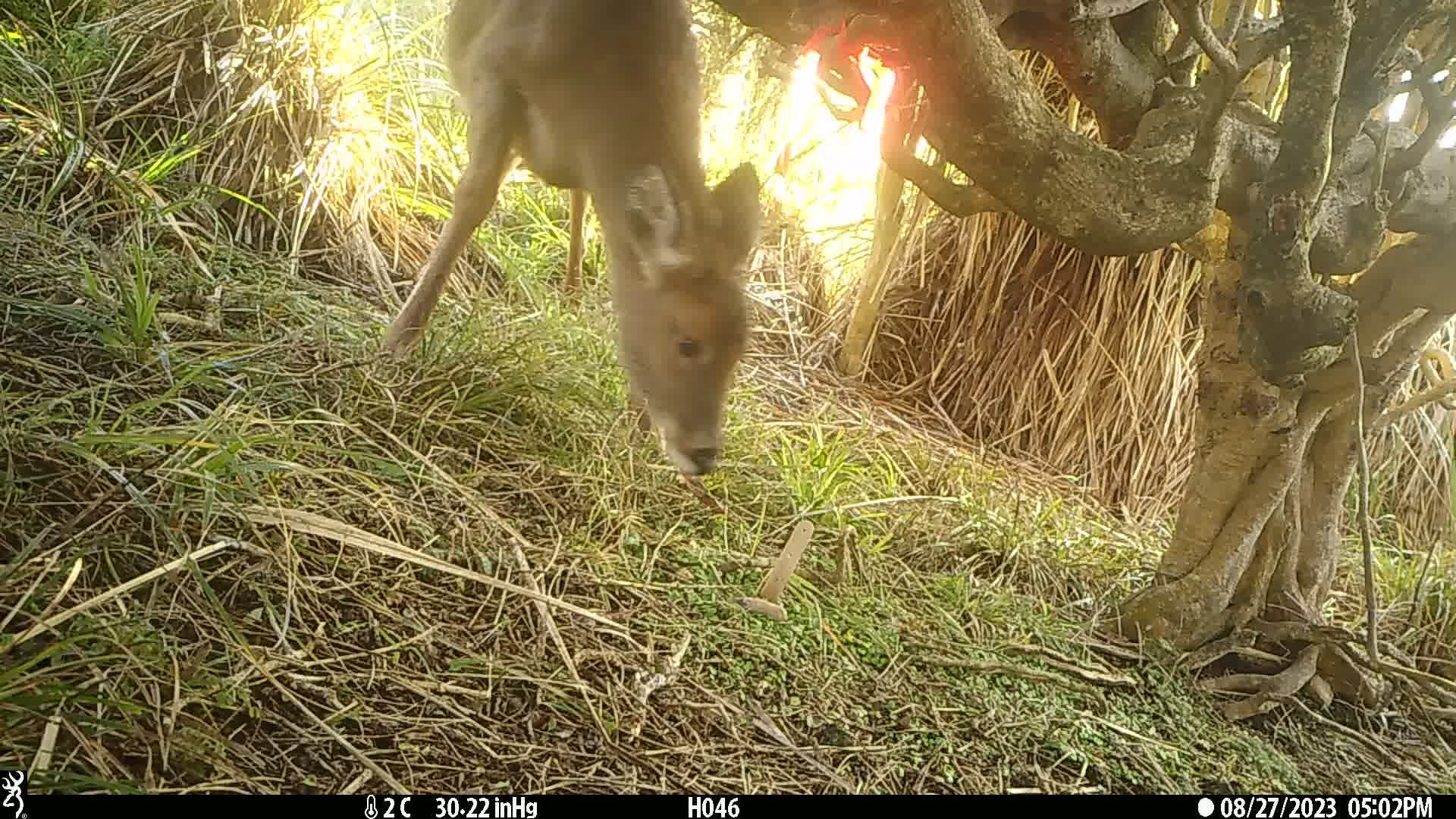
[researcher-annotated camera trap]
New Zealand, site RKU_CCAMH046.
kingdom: Animalia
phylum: Chordata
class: Mammalia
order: Artiodactyla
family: Cervidae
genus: Odocoileus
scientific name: Odocoileus virginianus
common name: white-tailed deer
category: white tailed deer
White tailed deer (white-tailed deer) (Odocoileus virginianus).